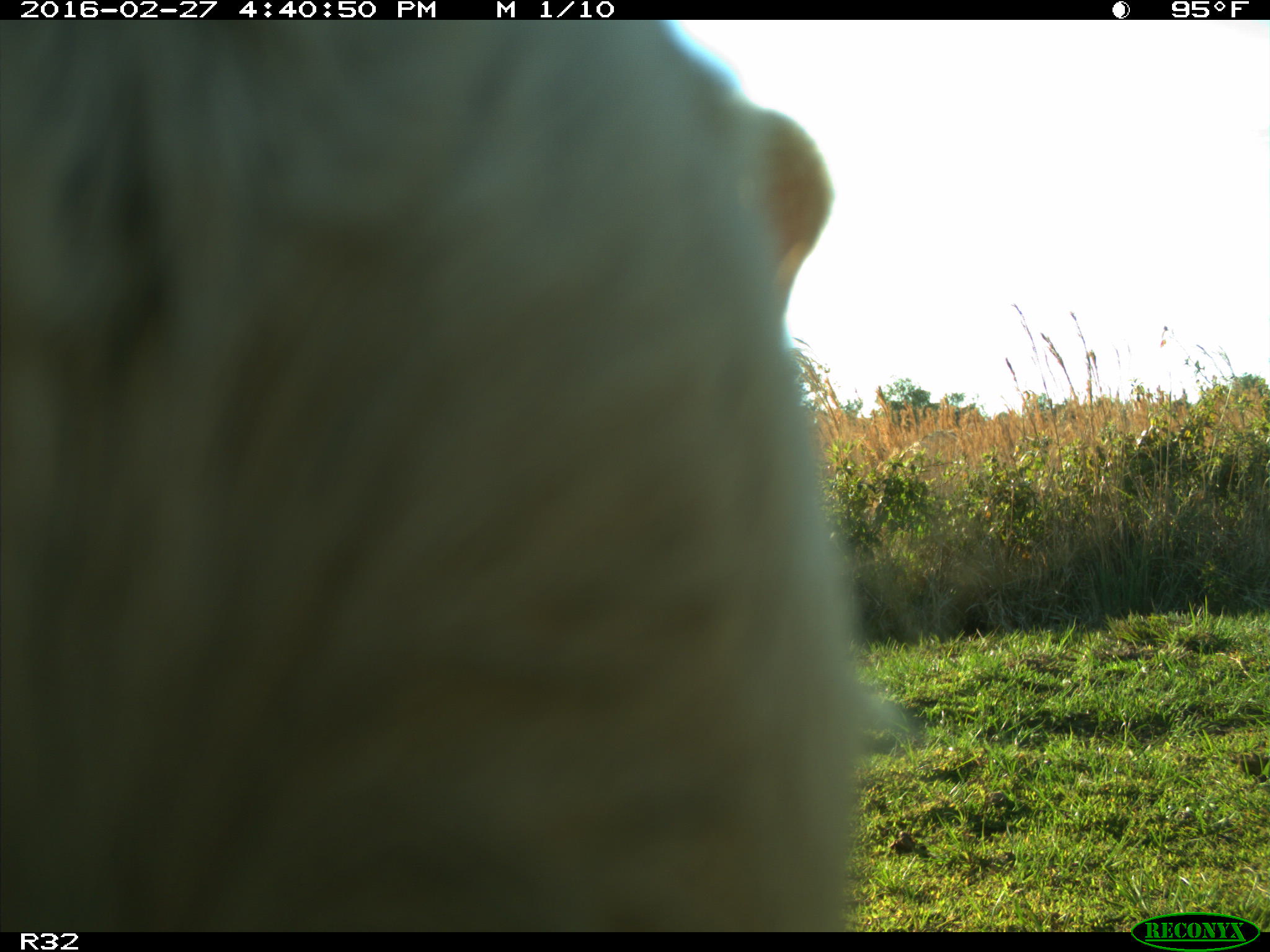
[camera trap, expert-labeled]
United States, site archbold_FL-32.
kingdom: Animalia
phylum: Chordata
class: Mammalia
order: Artiodactyla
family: Bovidae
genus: Bos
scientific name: Bos taurus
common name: domestic cow